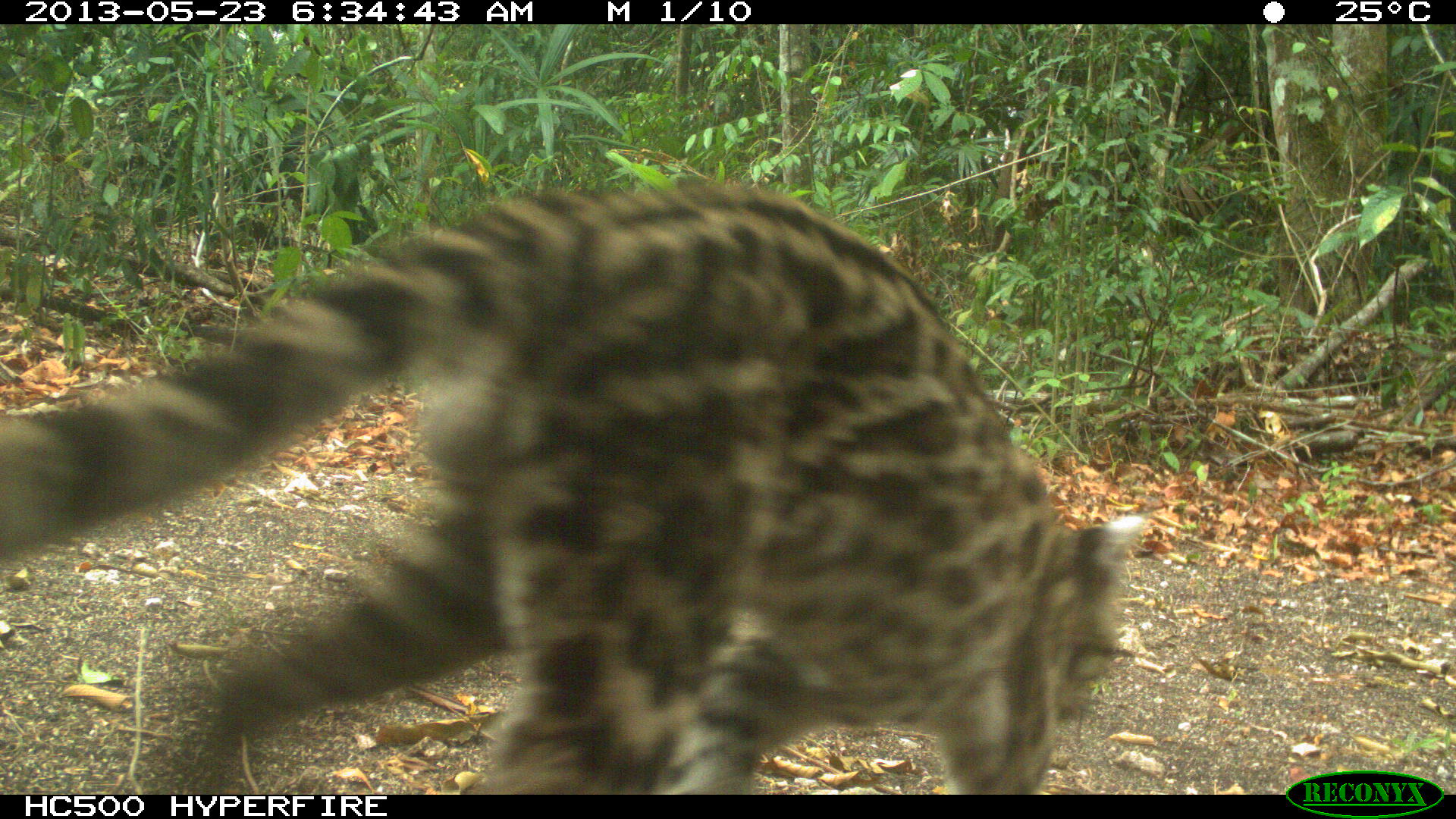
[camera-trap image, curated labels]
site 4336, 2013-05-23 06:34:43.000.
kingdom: Animalia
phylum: Chordata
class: Mammalia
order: Carnivora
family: Felidae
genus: Leopardus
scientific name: Leopardus wiedii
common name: margay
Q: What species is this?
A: Leopardus wiedii (margay).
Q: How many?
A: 1.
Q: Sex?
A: Male.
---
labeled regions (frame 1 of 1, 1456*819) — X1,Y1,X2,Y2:
leopardus wiedii: 0,173,1149,794